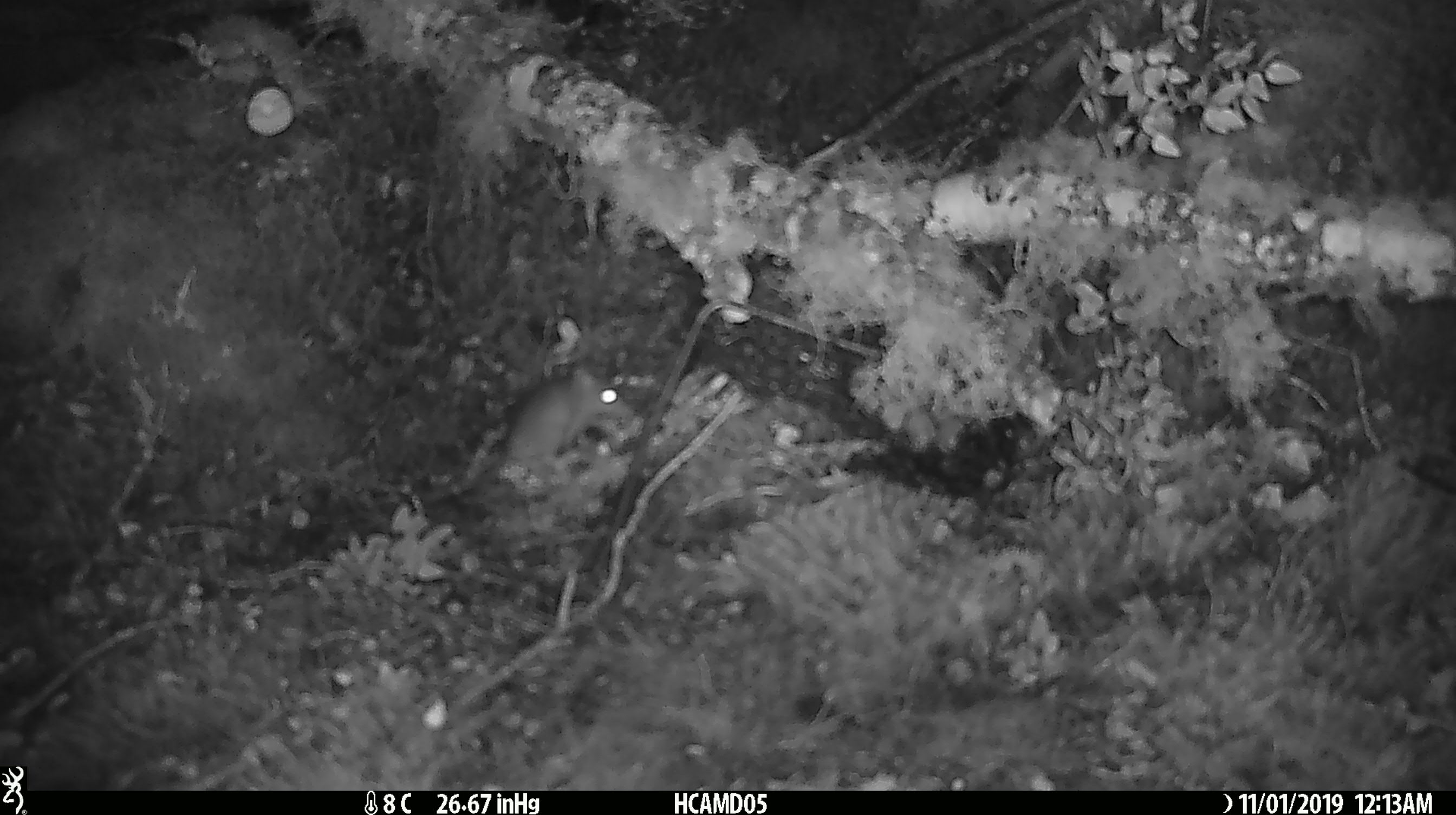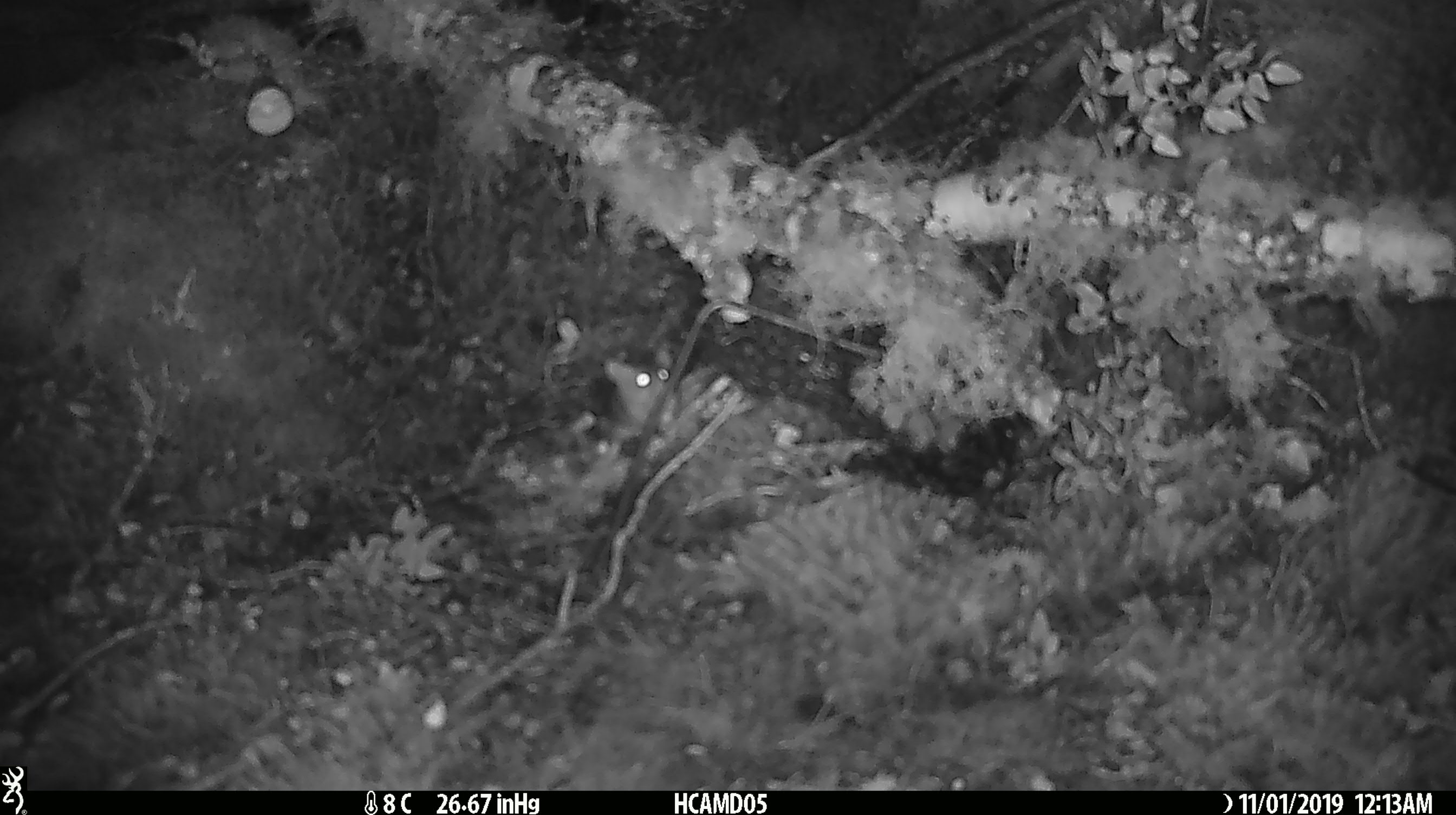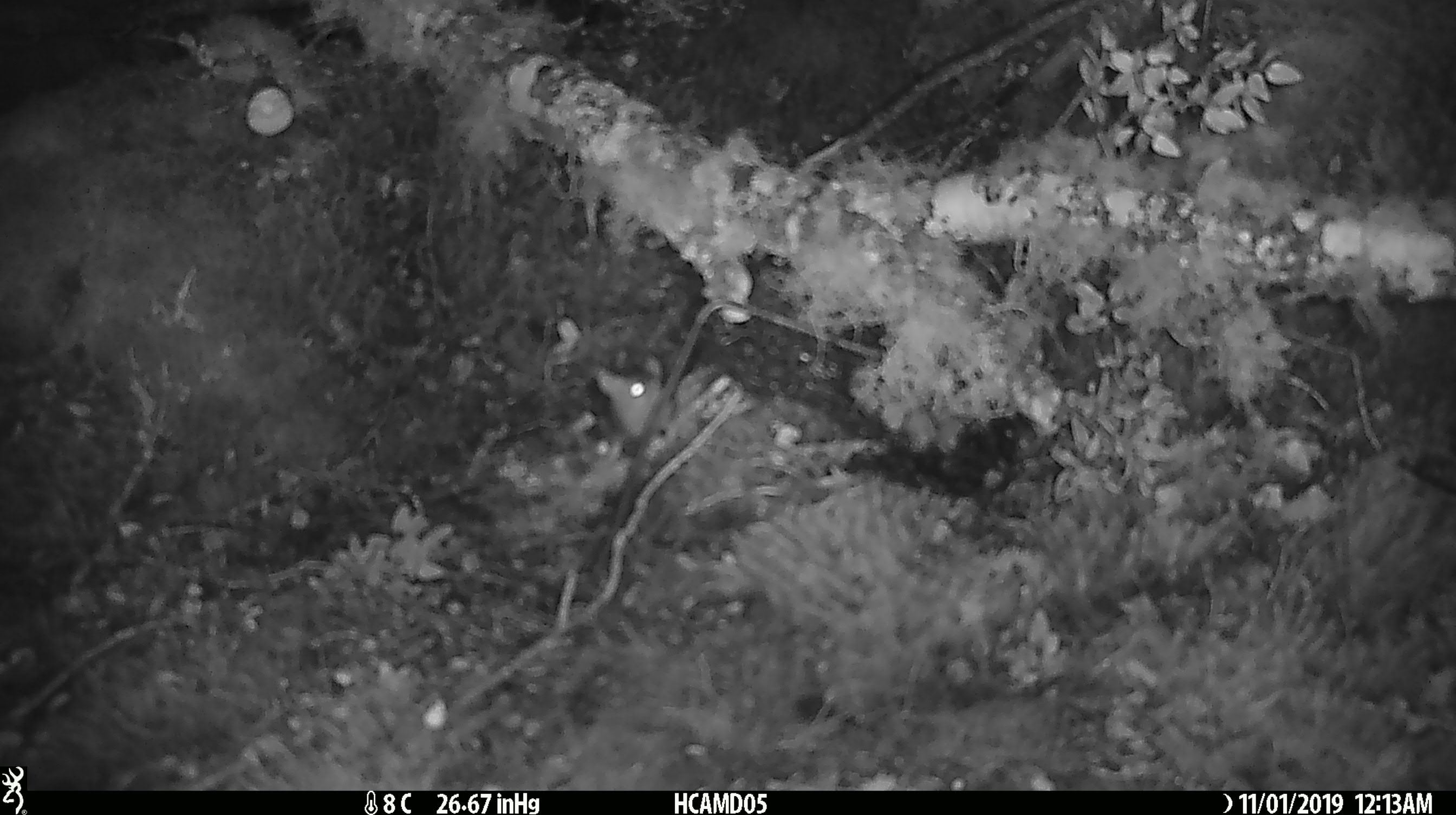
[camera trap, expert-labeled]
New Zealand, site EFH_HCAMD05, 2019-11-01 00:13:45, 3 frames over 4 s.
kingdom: Animalia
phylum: Chordata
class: Mammalia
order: Rodentia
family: Muridae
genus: Mus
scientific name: Mus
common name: mouse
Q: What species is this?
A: Mouse (Mus).